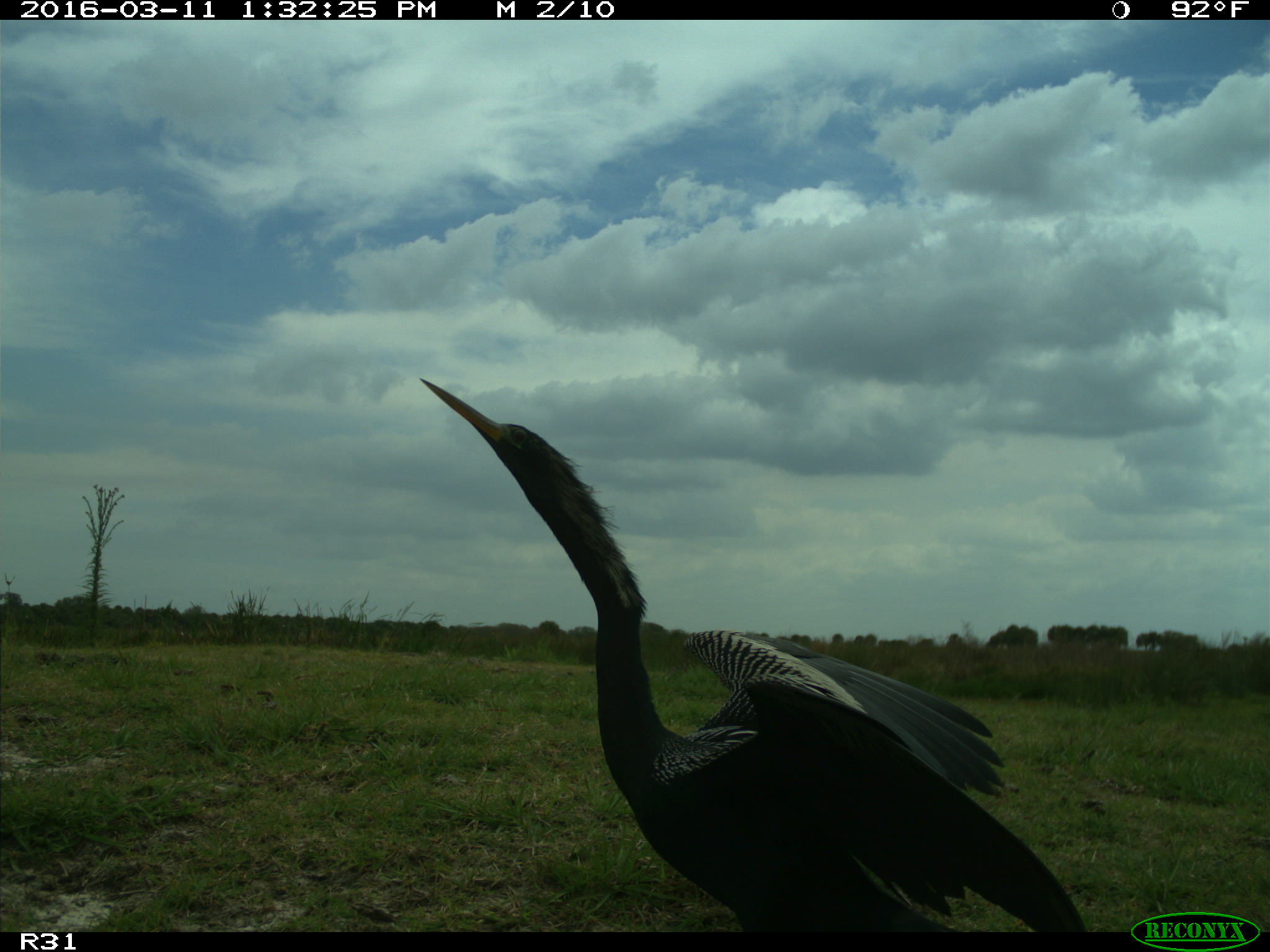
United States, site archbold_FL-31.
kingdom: Animalia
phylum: Chordata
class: Aves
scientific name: Aves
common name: birds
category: unidentified bird